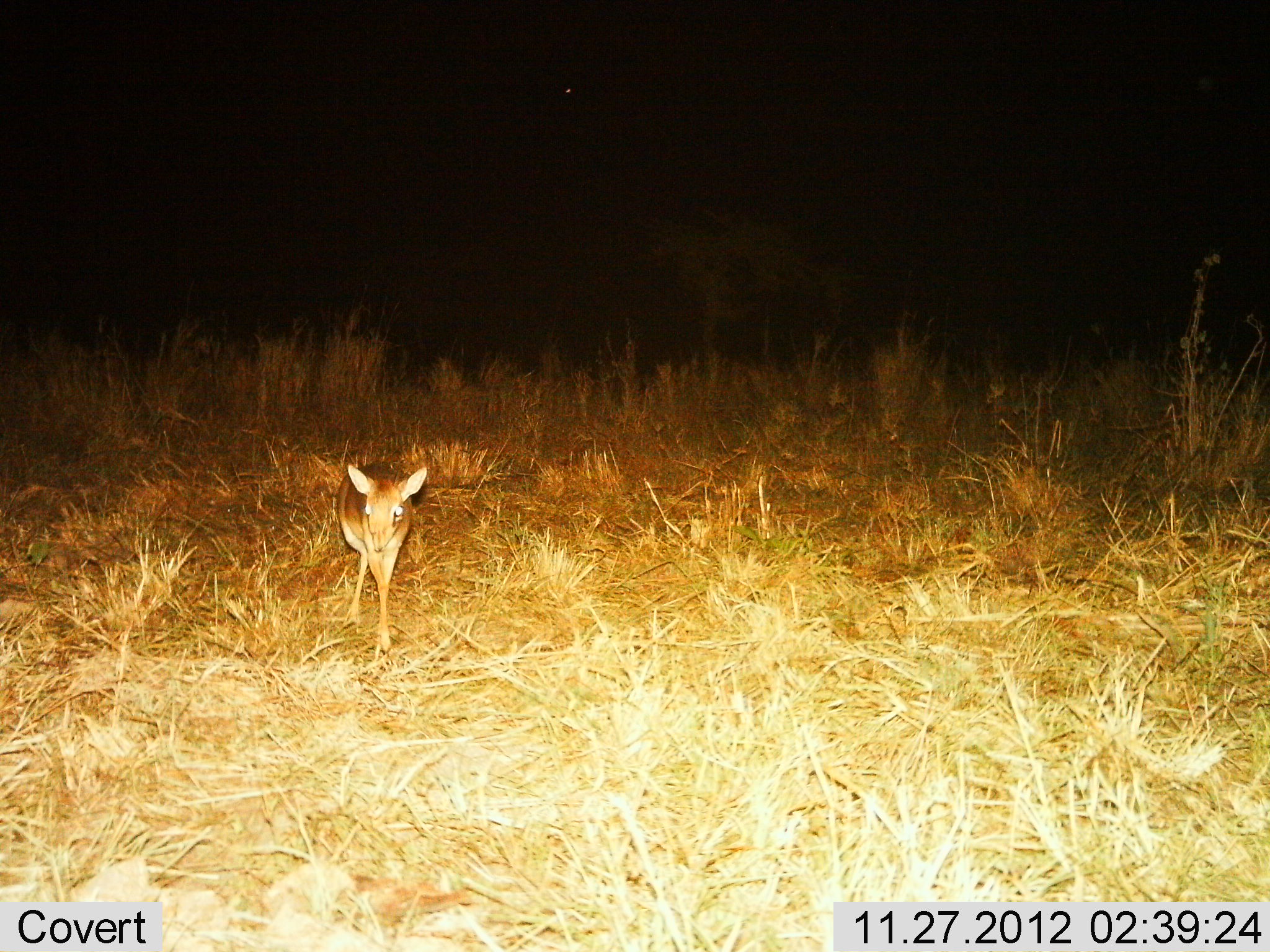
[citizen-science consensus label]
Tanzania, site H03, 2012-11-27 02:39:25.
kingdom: Animalia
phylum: Chordata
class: Mammalia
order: Artiodactyla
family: Bovidae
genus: Madoqua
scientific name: Madoqua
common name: dikdik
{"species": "dikdik (Madoqua)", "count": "1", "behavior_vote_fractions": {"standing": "52%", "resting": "0%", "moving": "48%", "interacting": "0%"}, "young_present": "10%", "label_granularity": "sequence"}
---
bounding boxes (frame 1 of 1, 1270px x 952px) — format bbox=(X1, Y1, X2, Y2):
animal: bbox=(329, 458, 433, 660)